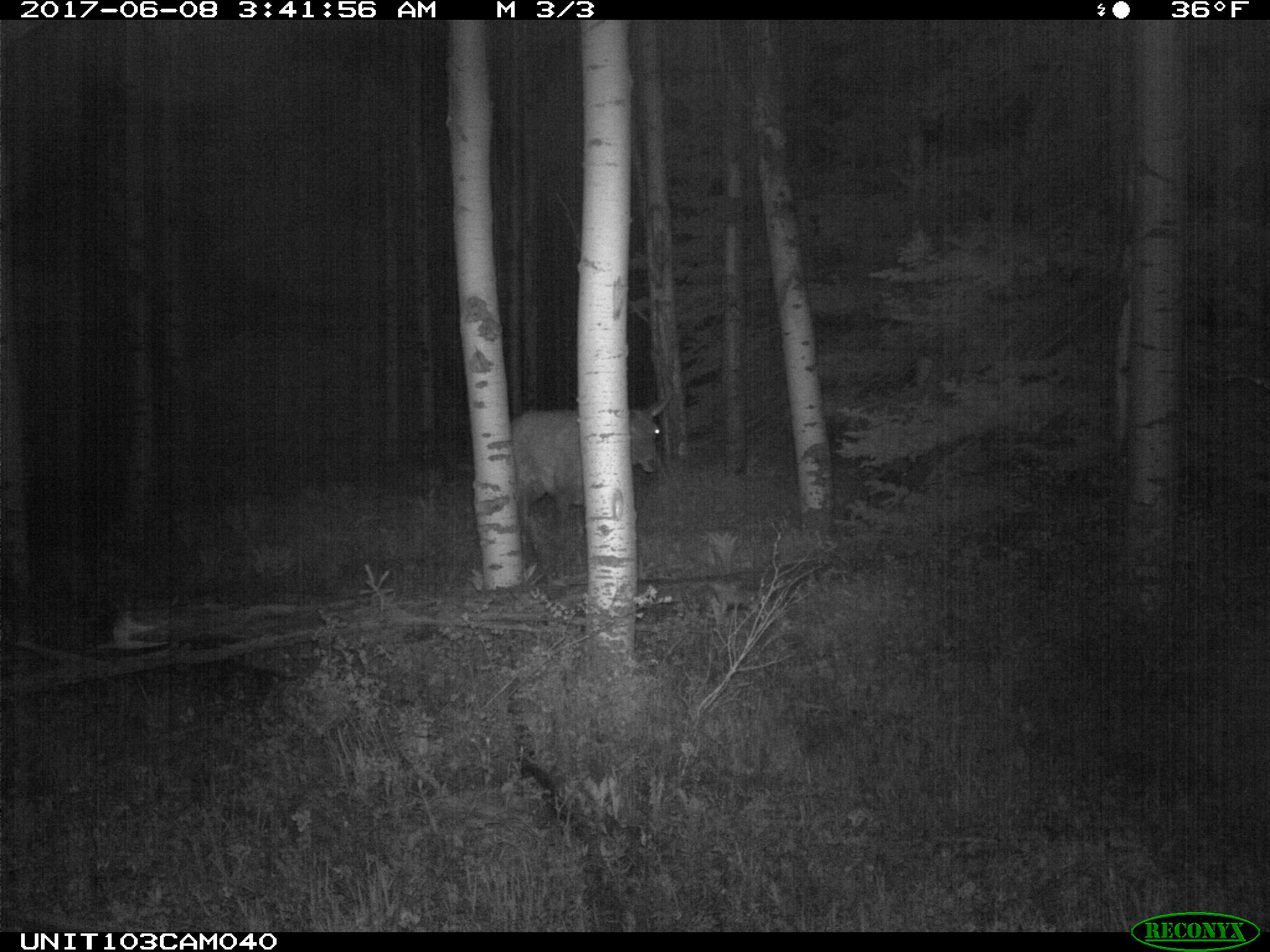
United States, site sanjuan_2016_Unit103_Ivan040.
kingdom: Animalia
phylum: Chordata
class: Mammalia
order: Artiodactyla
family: Cervidae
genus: Cervus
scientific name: Cervus elaphus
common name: red deer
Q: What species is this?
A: Cervus elaphus (red deer).